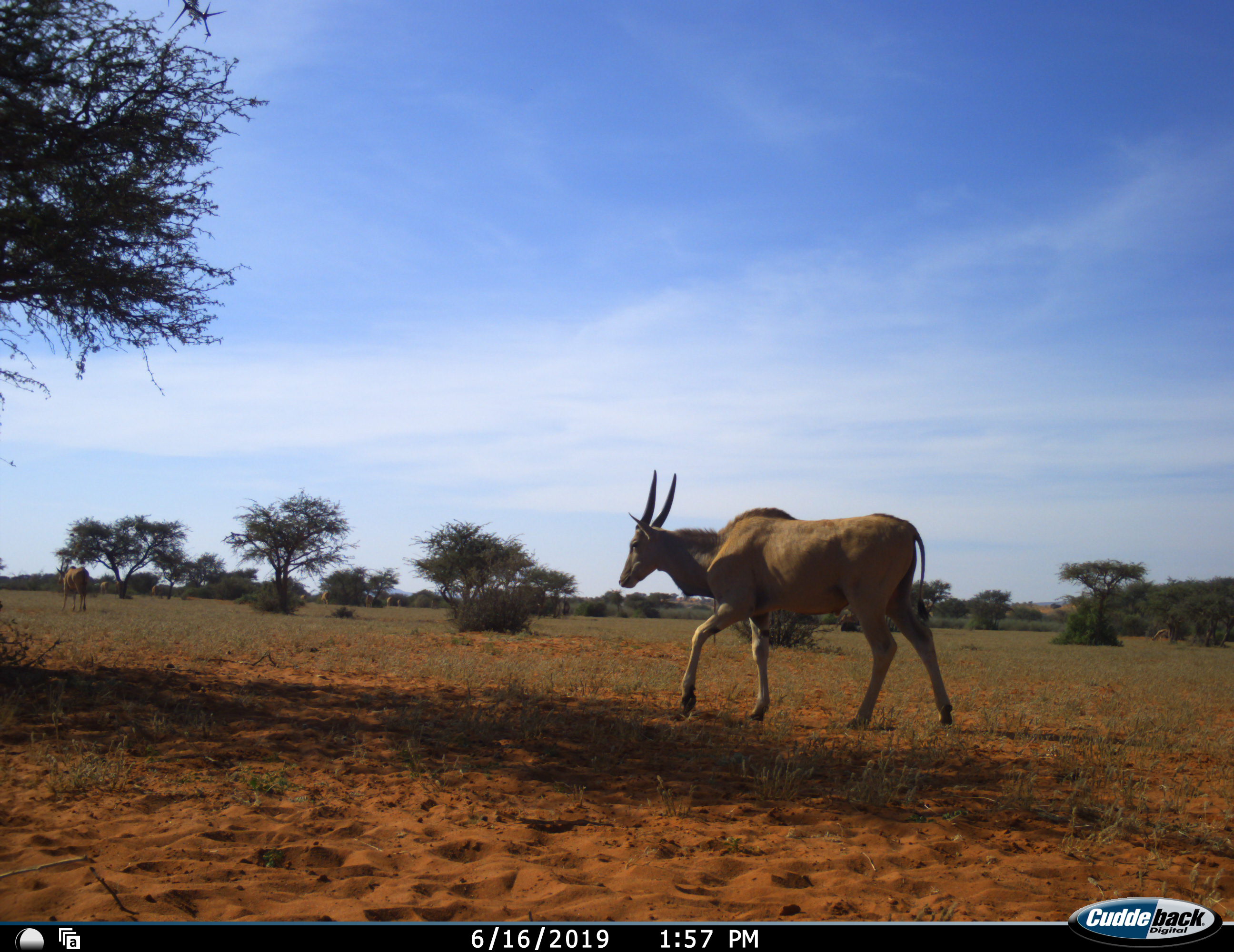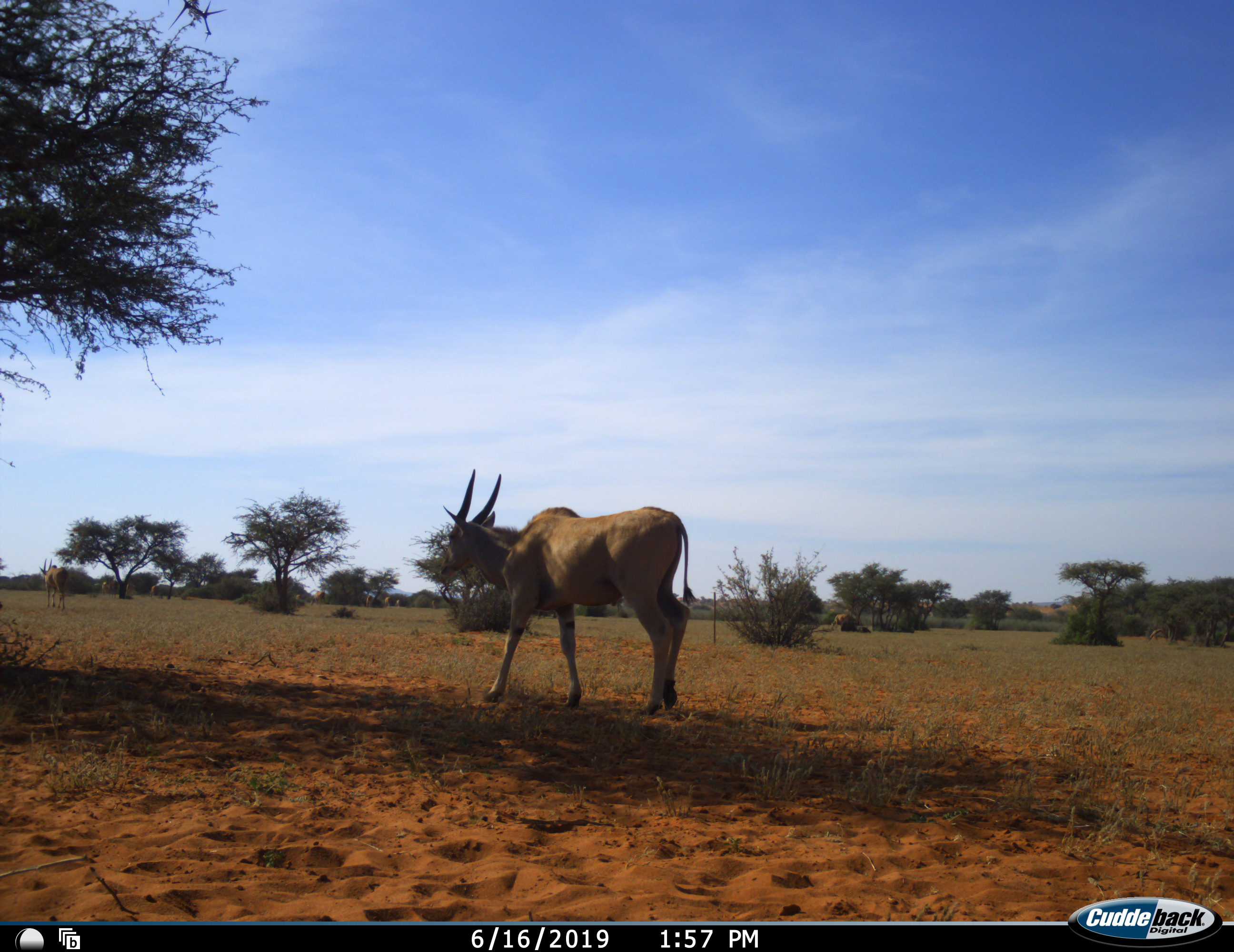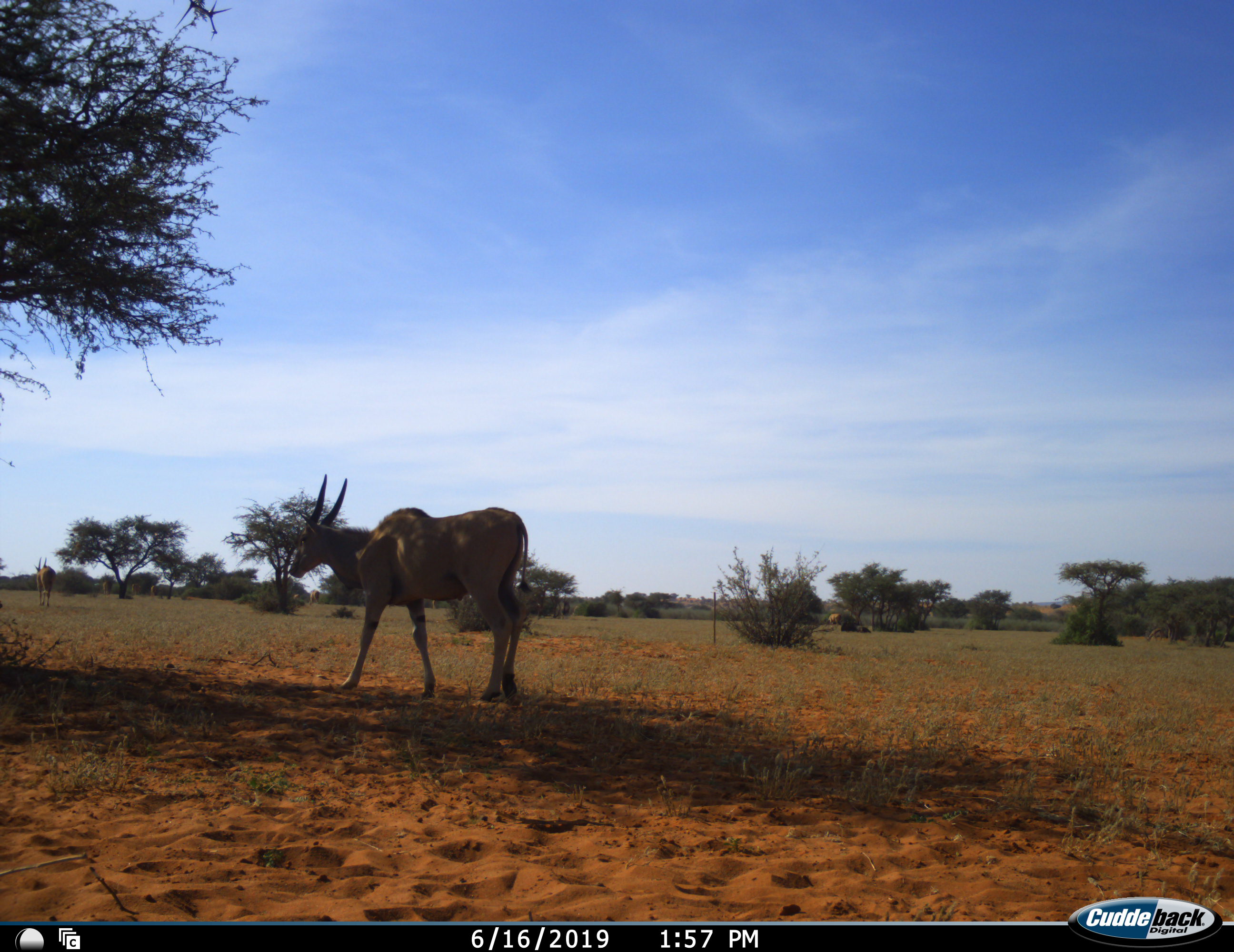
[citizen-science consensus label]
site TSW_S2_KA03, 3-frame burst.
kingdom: Animalia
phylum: Chordata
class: Mammalia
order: Artiodactyla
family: Bovidae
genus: Tragelaphus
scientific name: Tragelaphus oryx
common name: eland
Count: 2.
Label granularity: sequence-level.